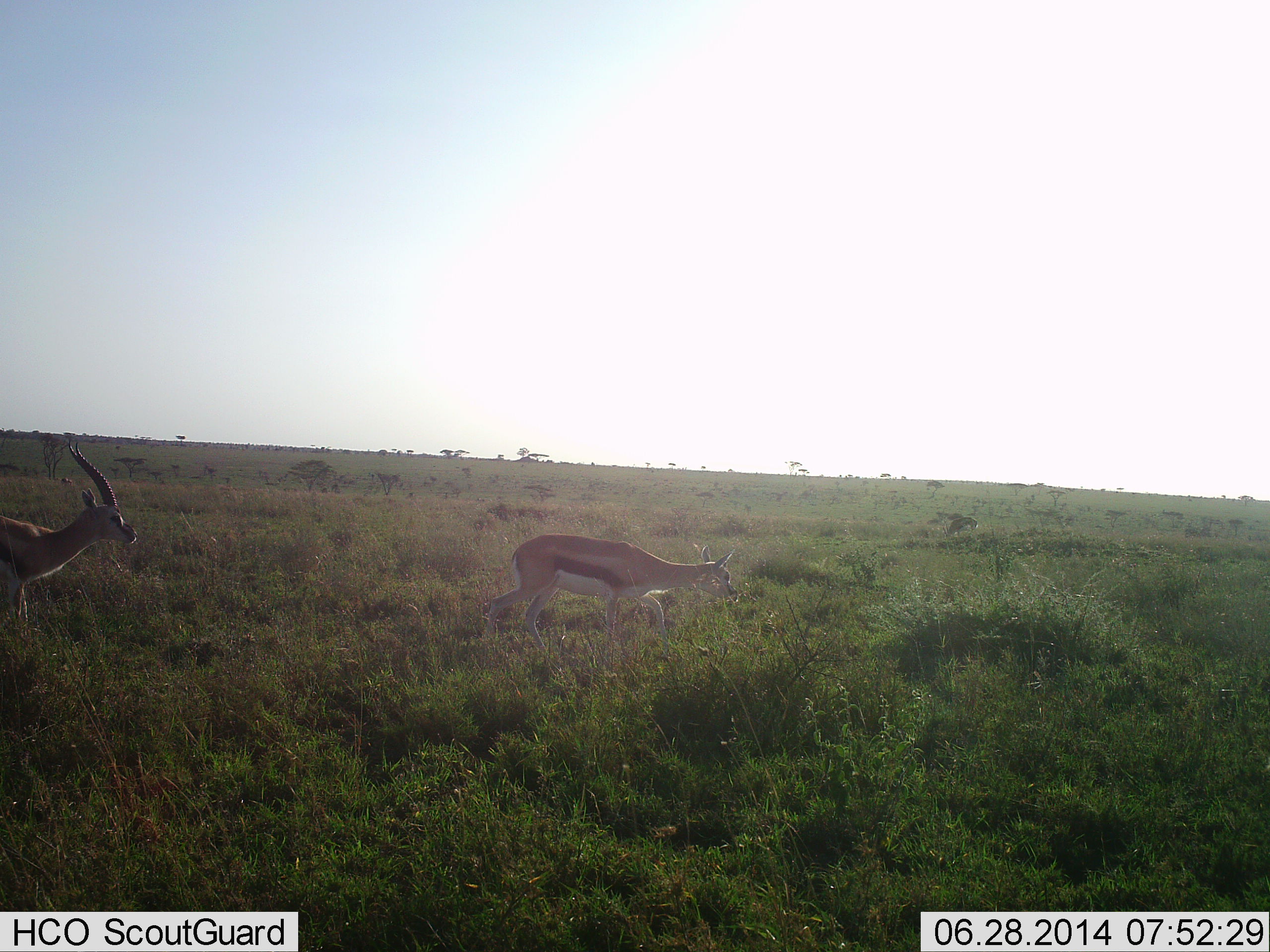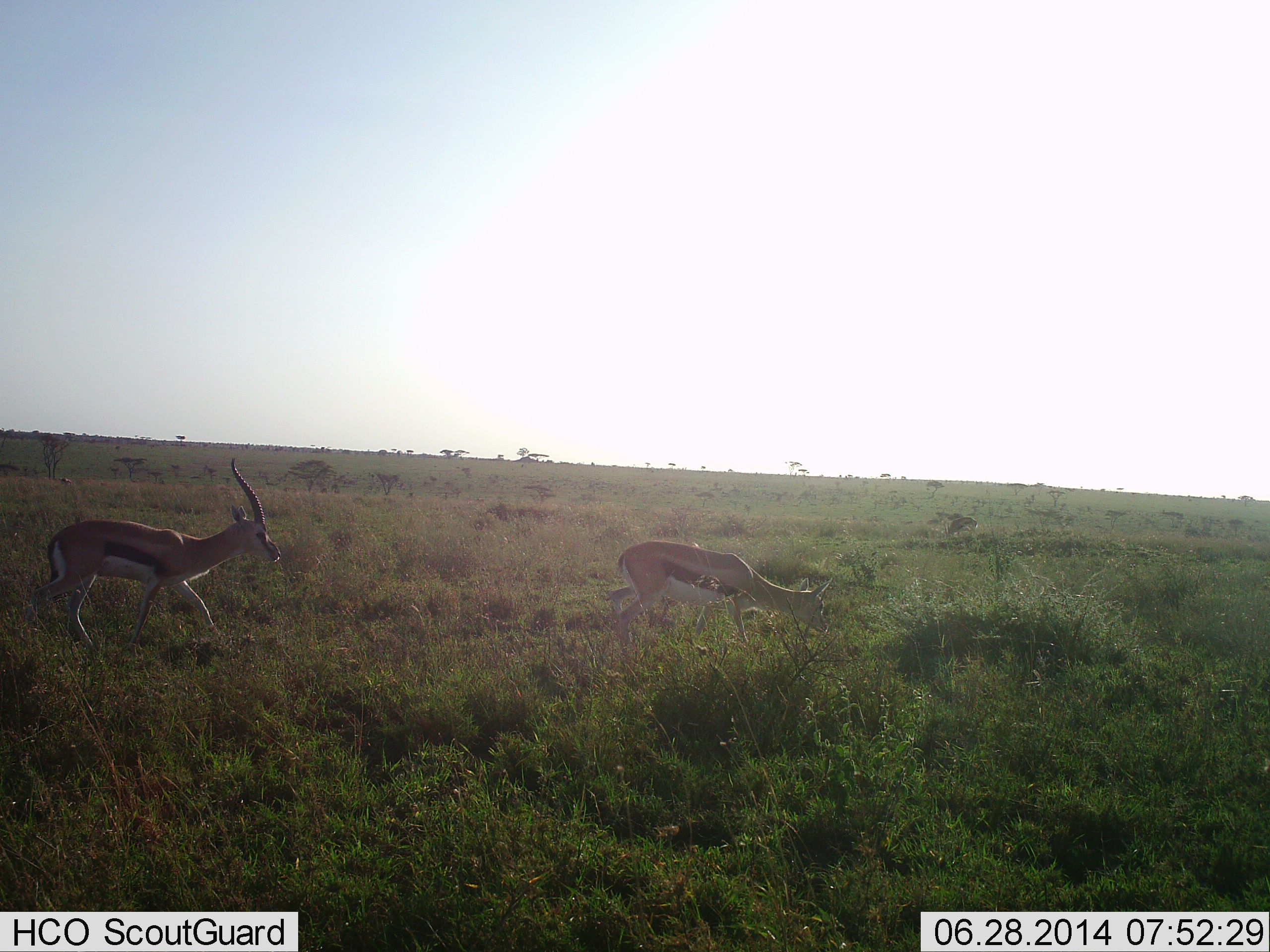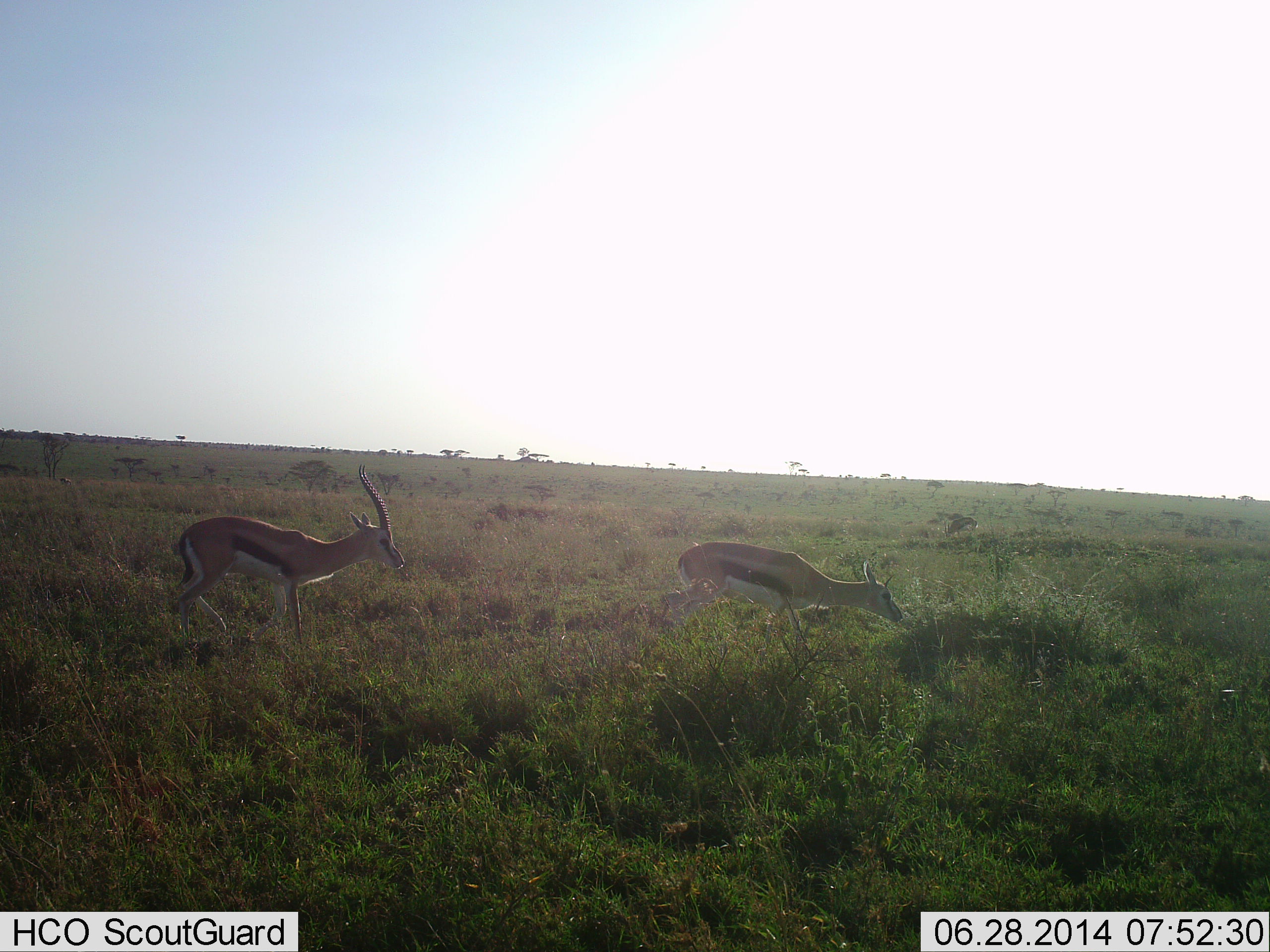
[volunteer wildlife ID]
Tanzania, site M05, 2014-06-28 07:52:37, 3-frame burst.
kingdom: Animalia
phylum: Chordata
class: Mammalia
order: Artiodactyla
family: Bovidae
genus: Eudorcas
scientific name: Eudorcas thomsonii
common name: thomson's gazelle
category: gazellethomsons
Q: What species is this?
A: Gazellethomsons (thomson's gazelle) (Eudorcas thomsonii).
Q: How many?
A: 2.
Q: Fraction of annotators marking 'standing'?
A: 10%.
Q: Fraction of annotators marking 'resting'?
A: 0%.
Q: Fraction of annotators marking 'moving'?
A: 100%.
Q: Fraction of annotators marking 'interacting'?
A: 10%.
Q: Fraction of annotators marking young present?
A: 0%.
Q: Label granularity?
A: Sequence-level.